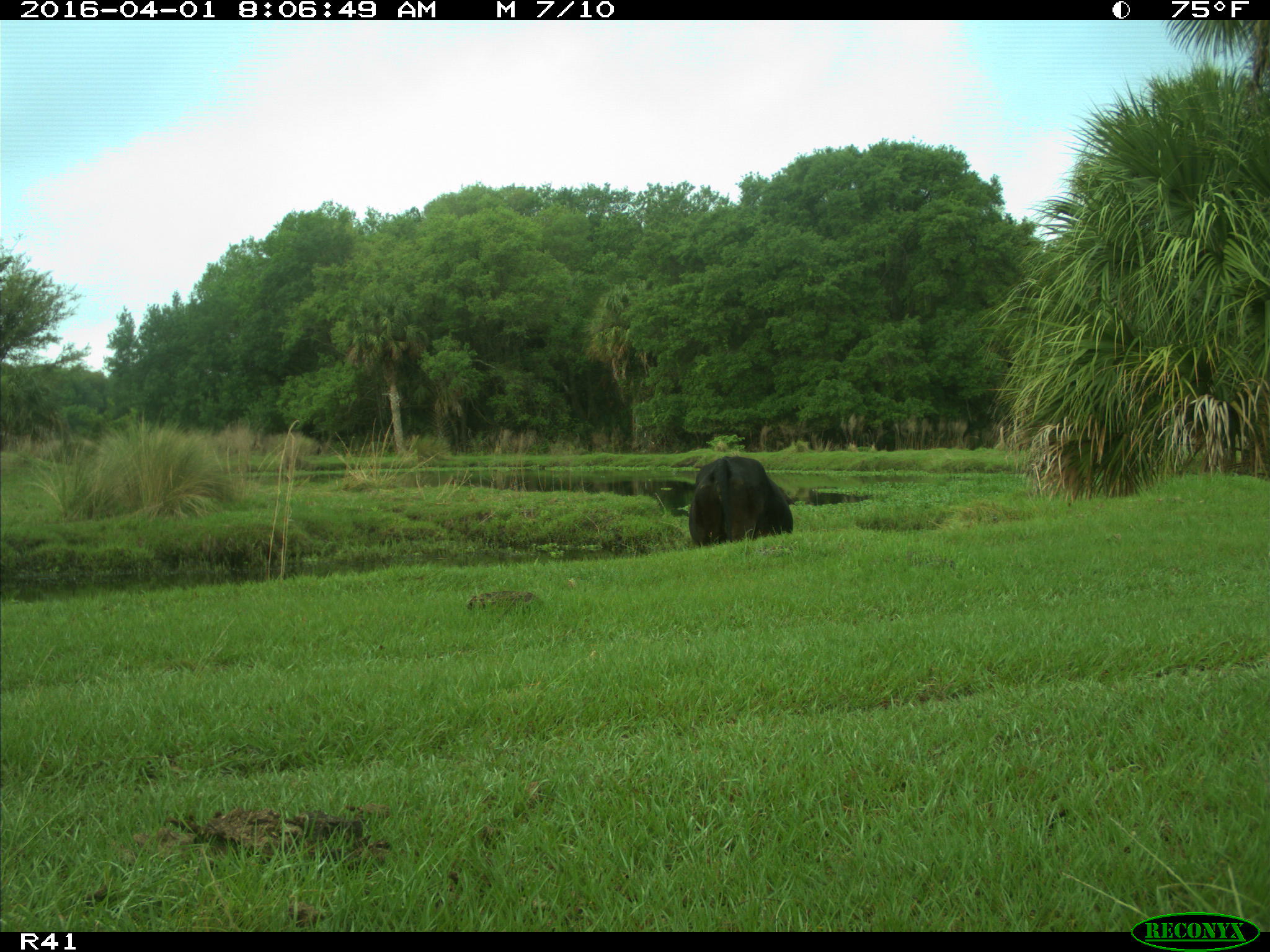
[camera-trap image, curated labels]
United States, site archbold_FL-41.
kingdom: Animalia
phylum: Chordata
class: Mammalia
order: Artiodactyla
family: Bovidae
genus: Bos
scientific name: Bos taurus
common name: domestic cow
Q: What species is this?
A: Bos taurus (domestic cow).